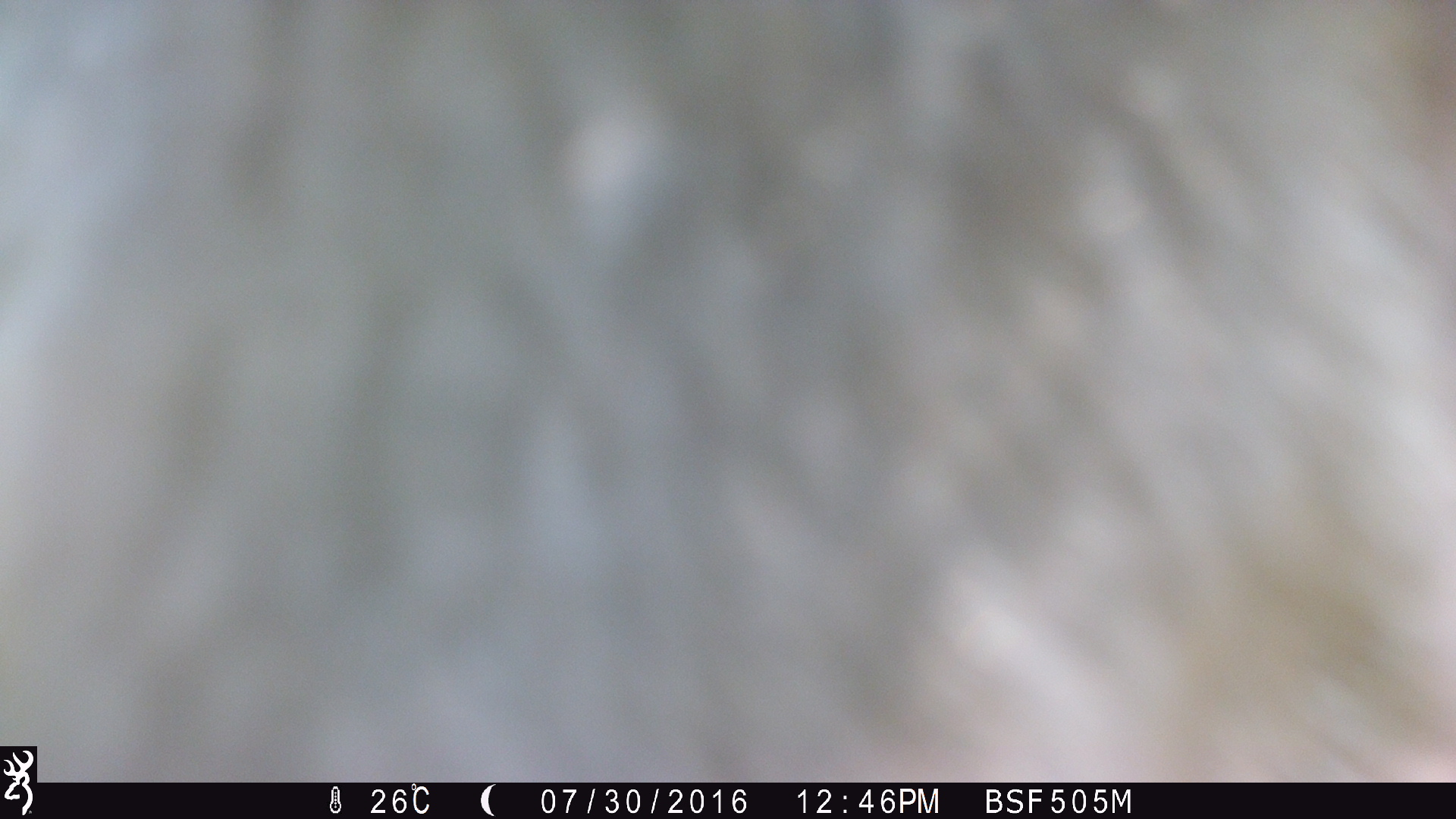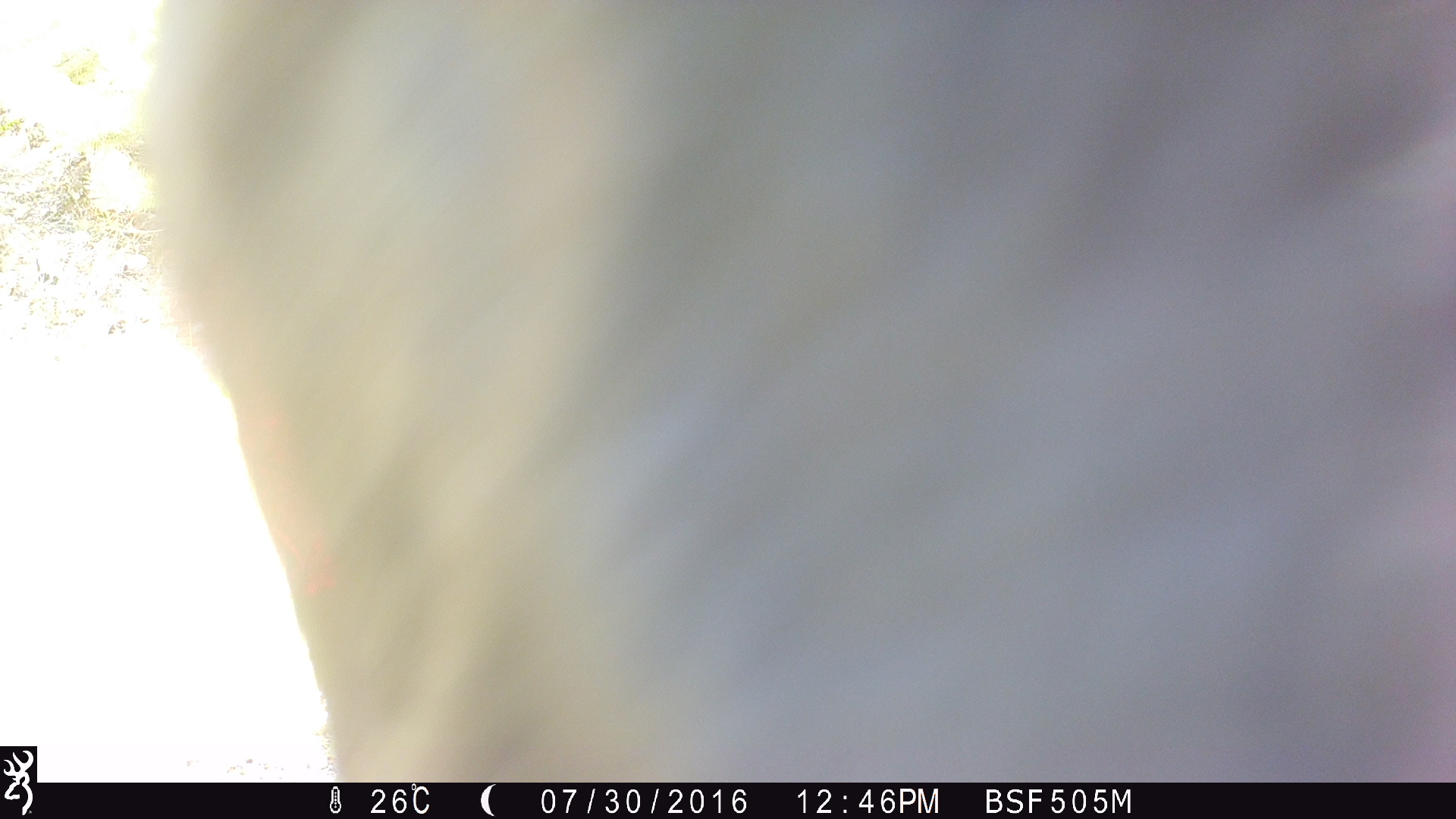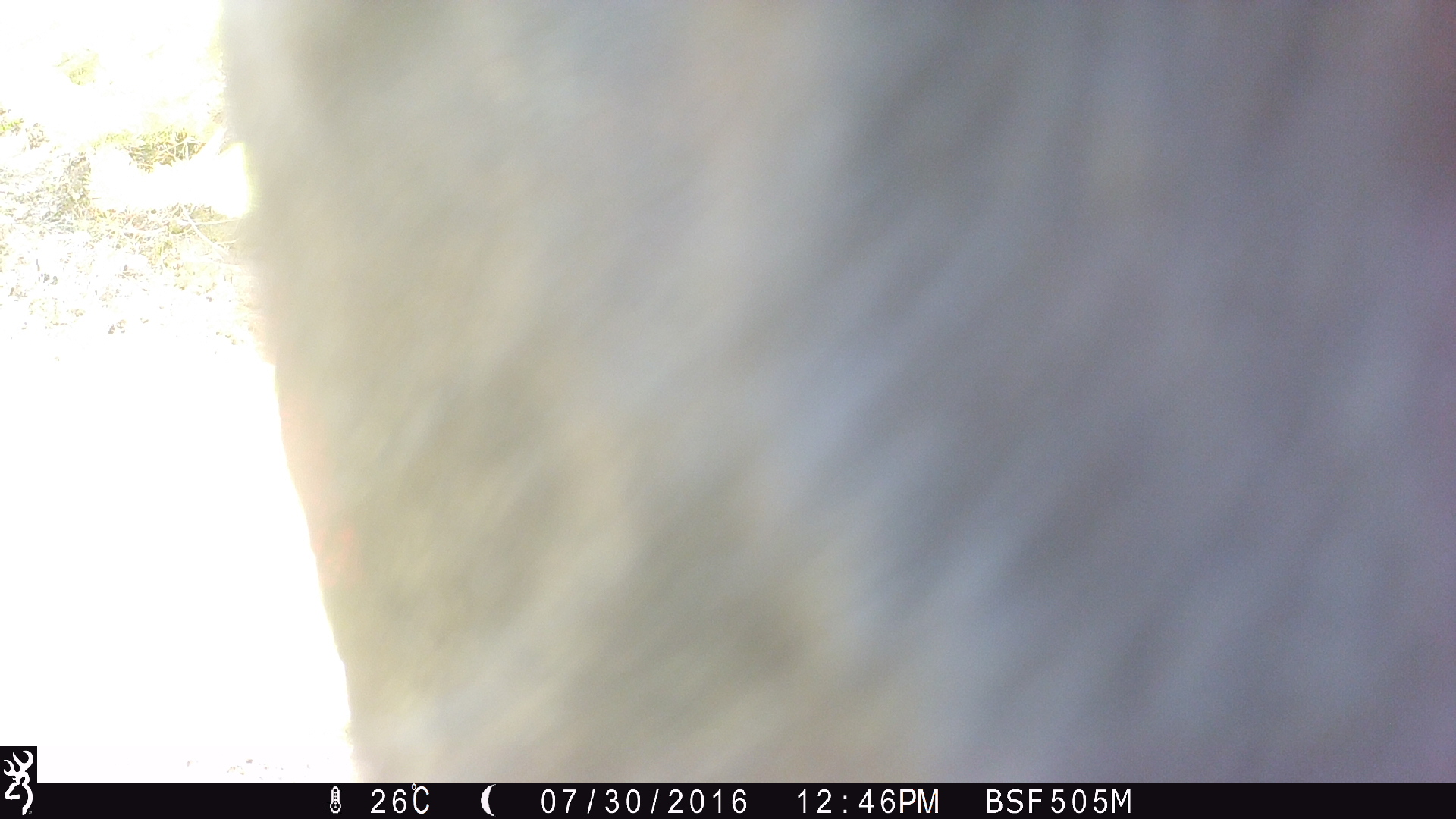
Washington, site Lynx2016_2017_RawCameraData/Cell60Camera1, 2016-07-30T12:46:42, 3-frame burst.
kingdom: Animalia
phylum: Chordata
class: Mammalia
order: Artiodactyla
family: Bovidae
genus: Bos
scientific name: Bos taurus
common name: domestic cattle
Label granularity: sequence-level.